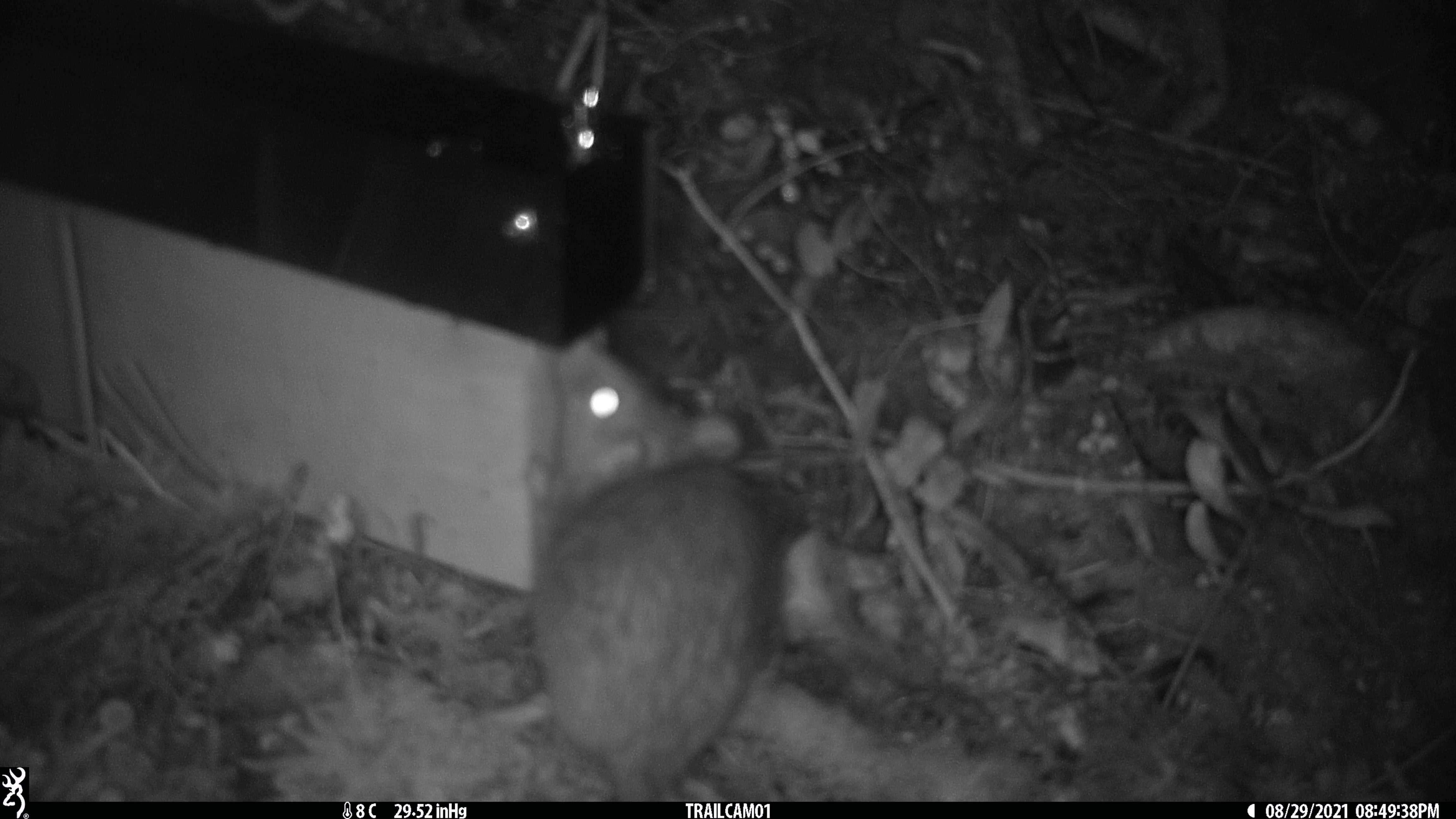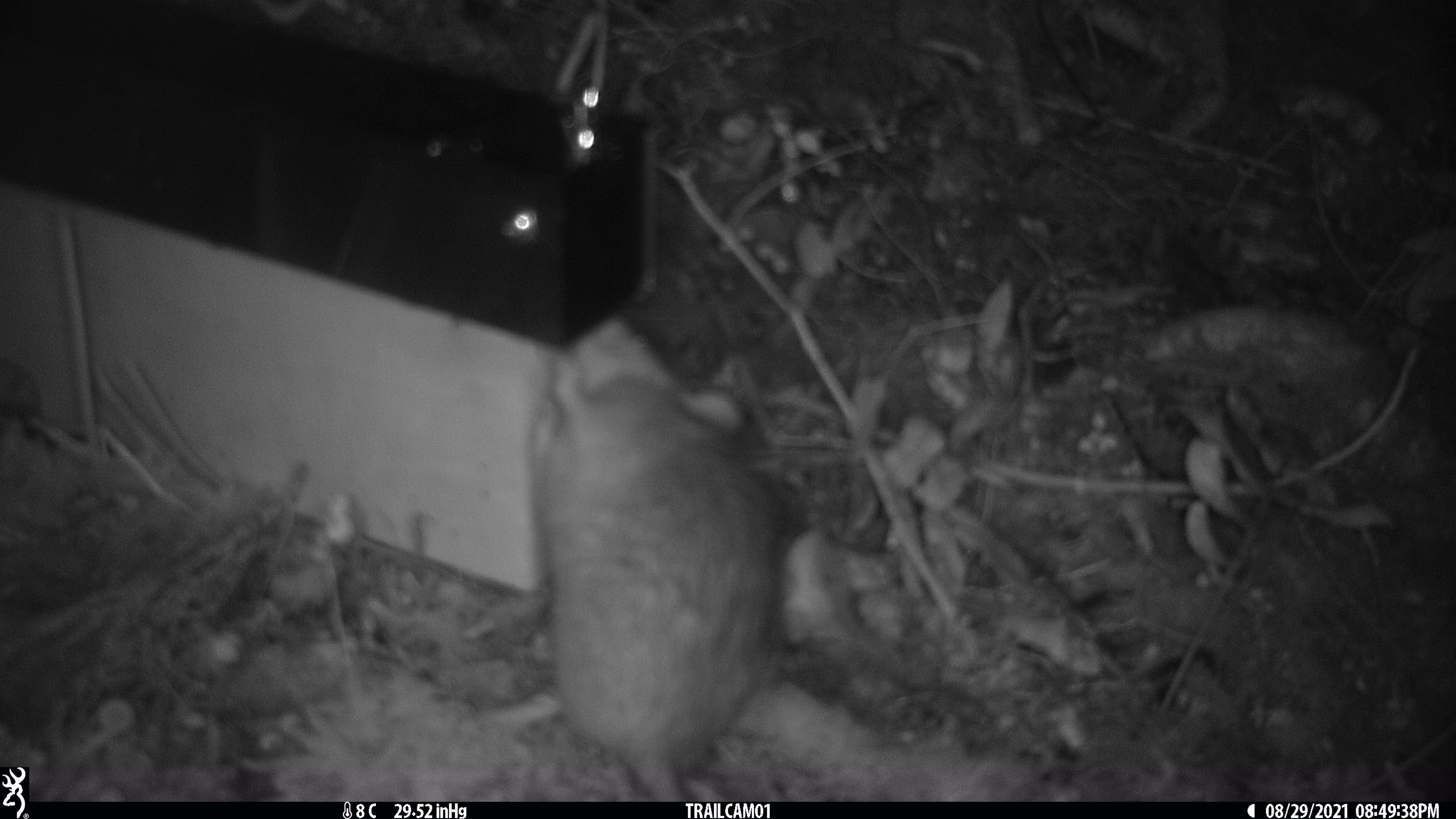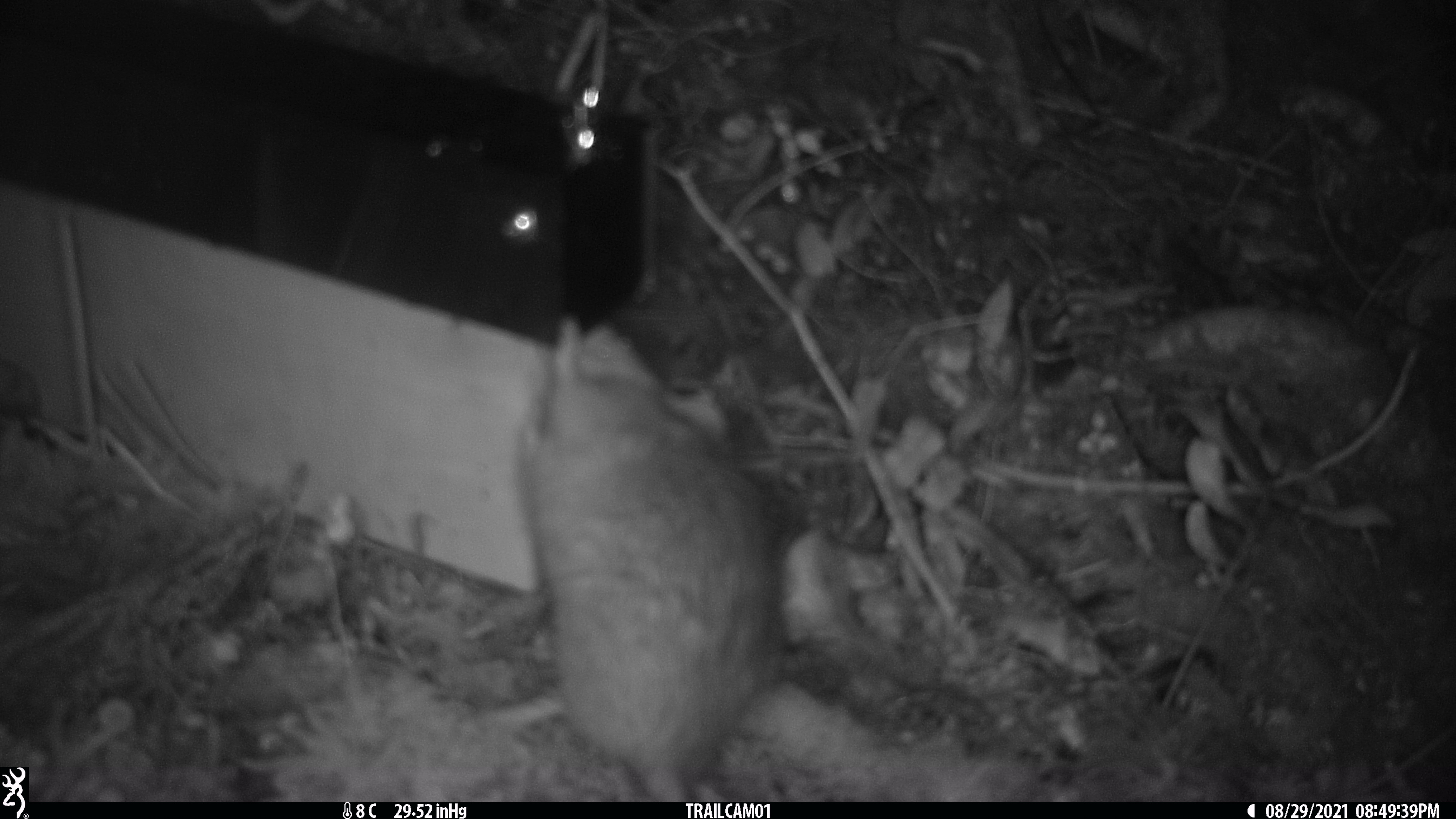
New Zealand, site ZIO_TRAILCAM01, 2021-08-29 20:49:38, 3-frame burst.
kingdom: Animalia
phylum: Chordata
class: Mammalia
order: Rodentia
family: Muridae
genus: Rattus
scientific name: Rattus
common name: rat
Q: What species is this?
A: Rat (Rattus).